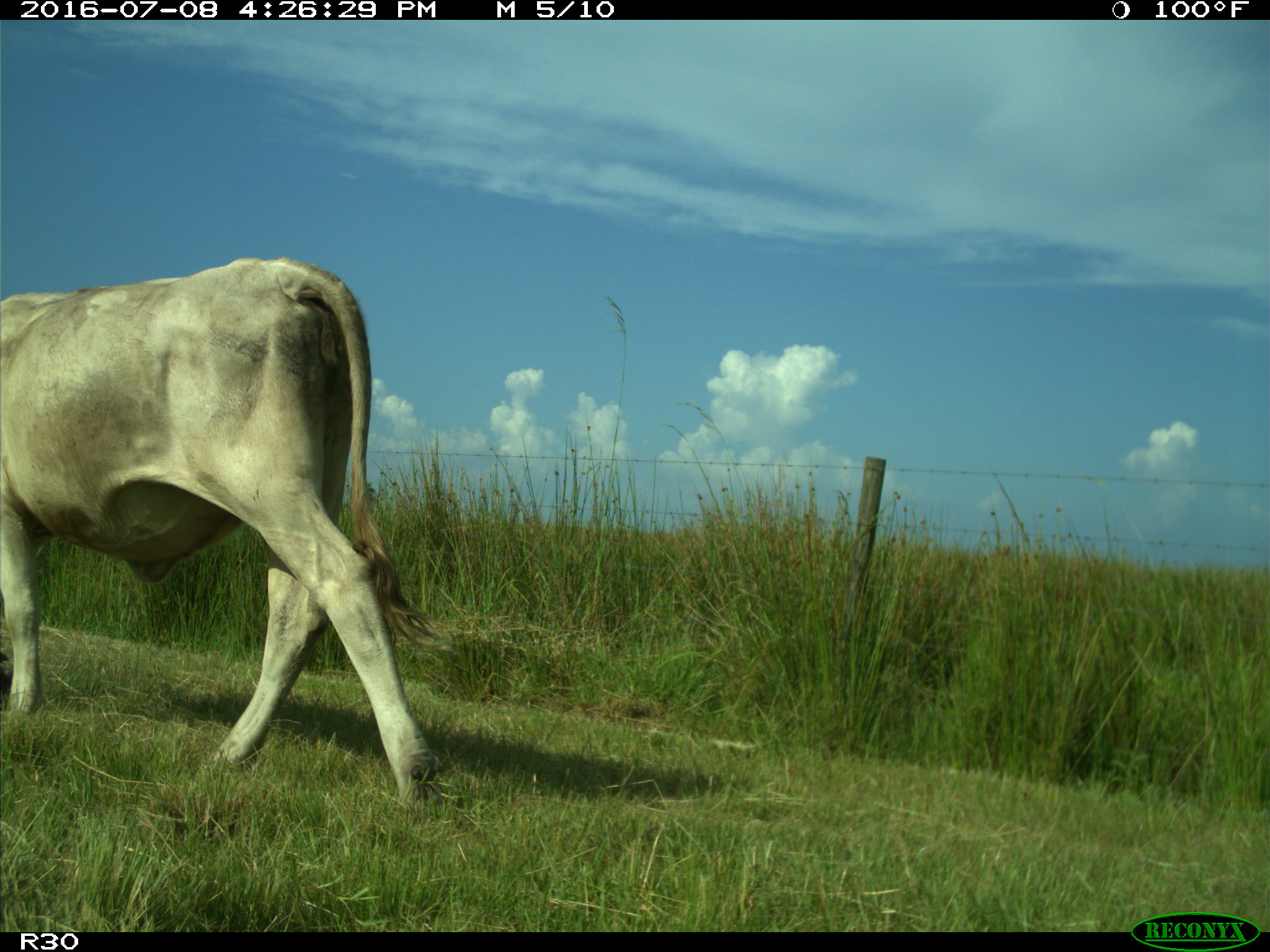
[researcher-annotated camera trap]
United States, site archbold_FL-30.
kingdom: Animalia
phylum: Chordata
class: Mammalia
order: Artiodactyla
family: Bovidae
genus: Bos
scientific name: Bos taurus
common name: domestic cow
Bos taurus (domestic cow).